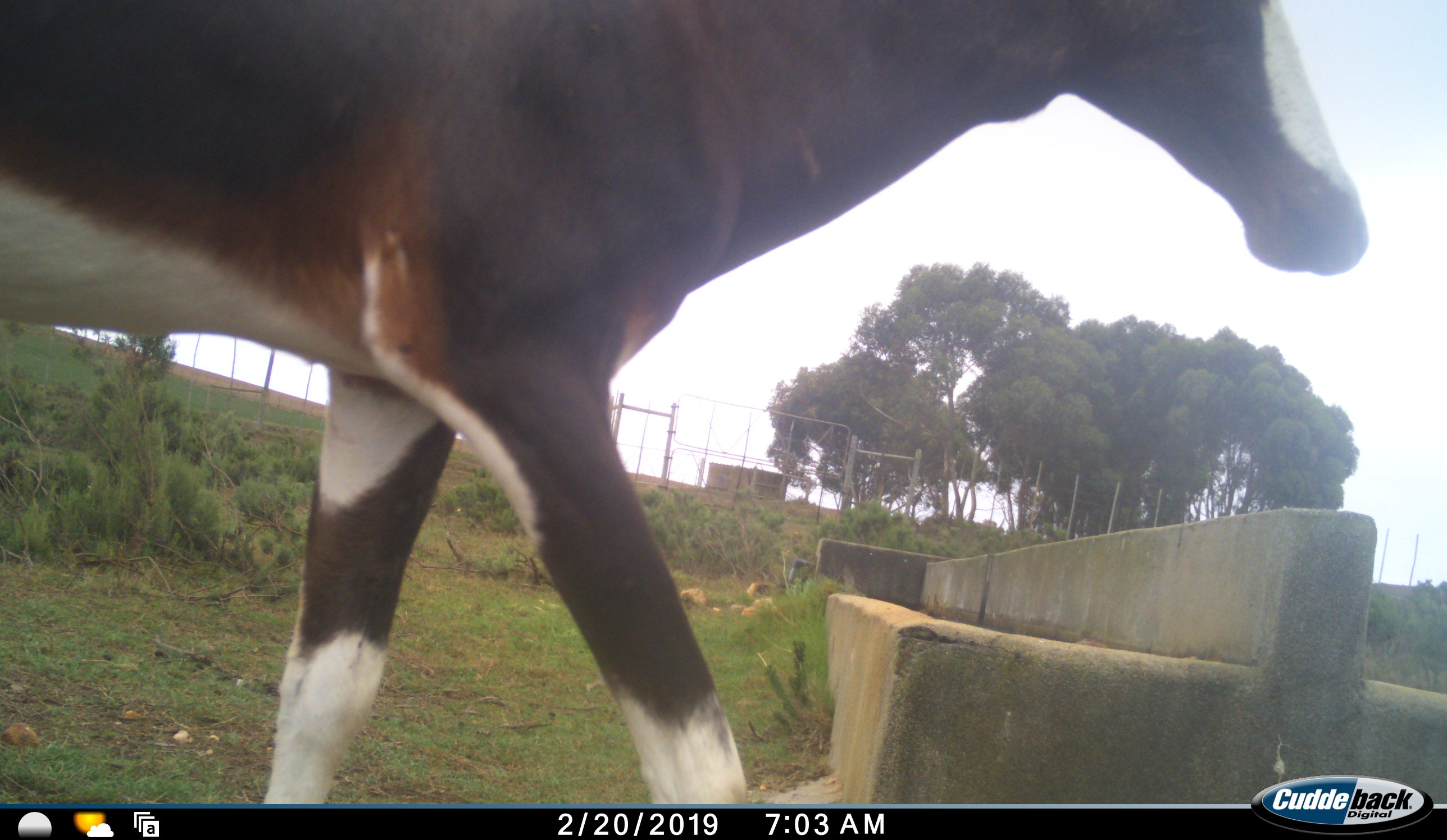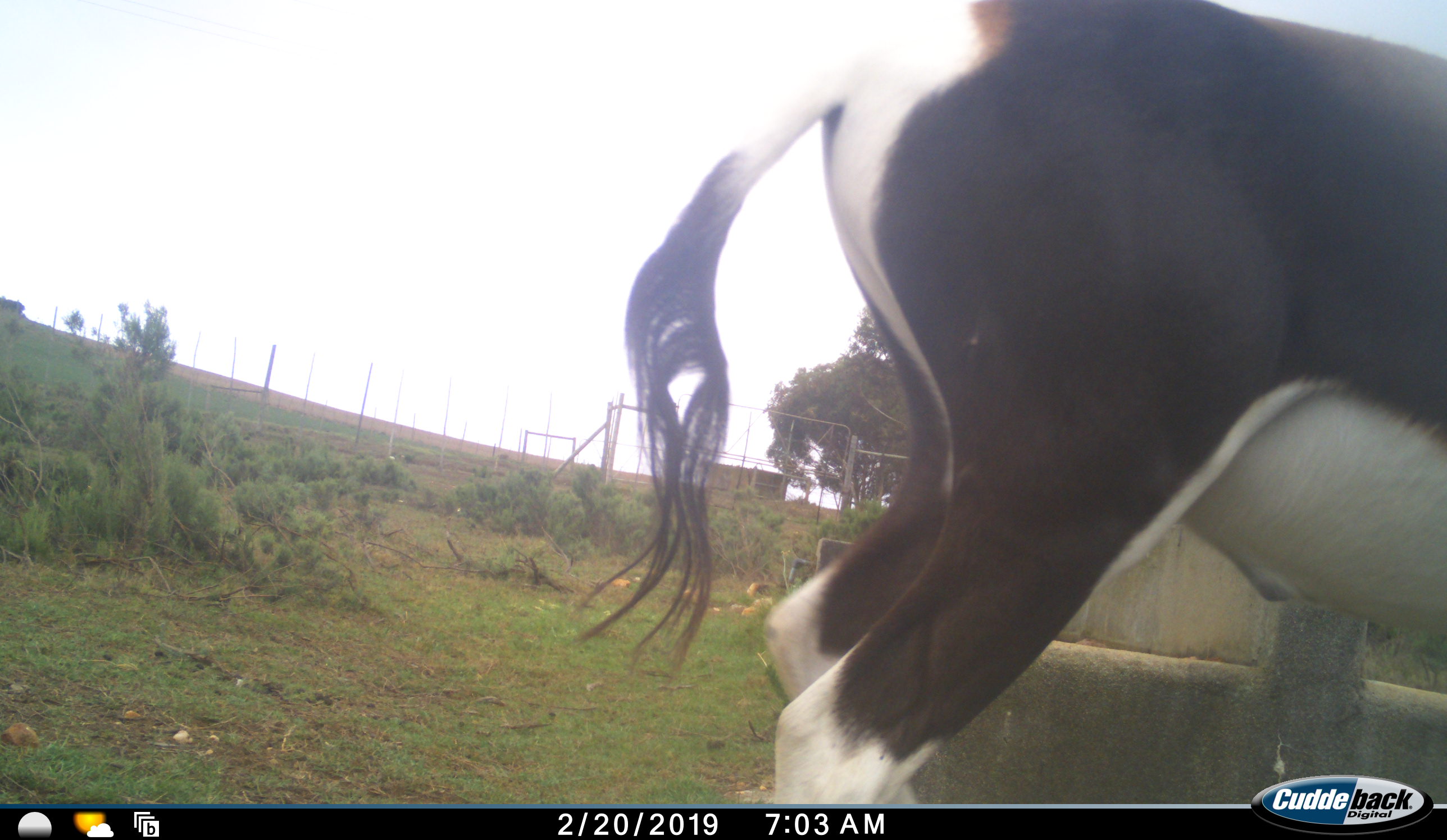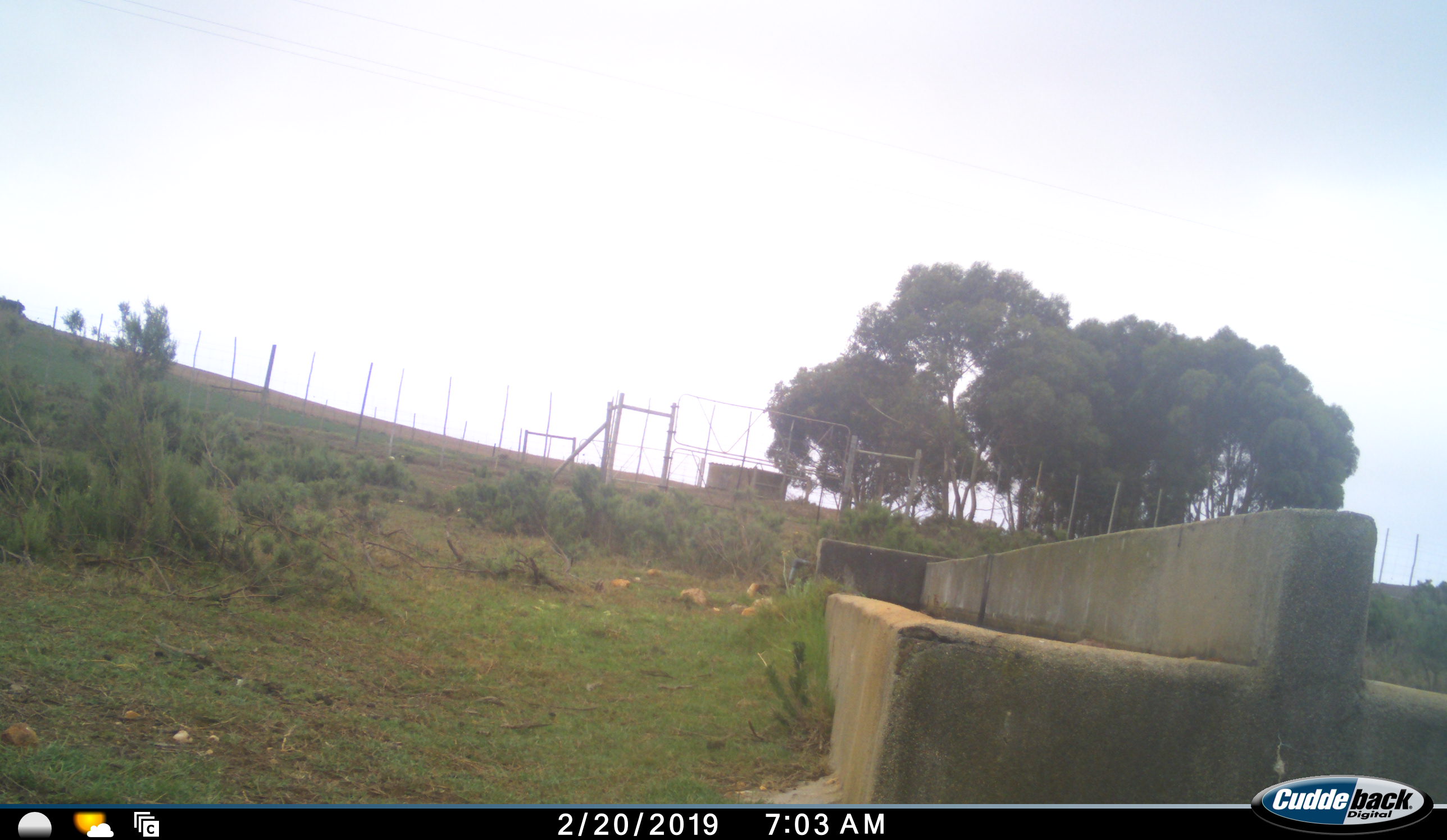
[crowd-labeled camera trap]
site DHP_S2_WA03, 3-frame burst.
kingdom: Animalia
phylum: Chordata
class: Mammalia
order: Artiodactyla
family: Bovidae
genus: Damaliscus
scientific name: Damaliscus pygargus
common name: bontebok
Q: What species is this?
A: Bontebok (Damaliscus pygargus).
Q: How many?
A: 1.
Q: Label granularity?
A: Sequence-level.